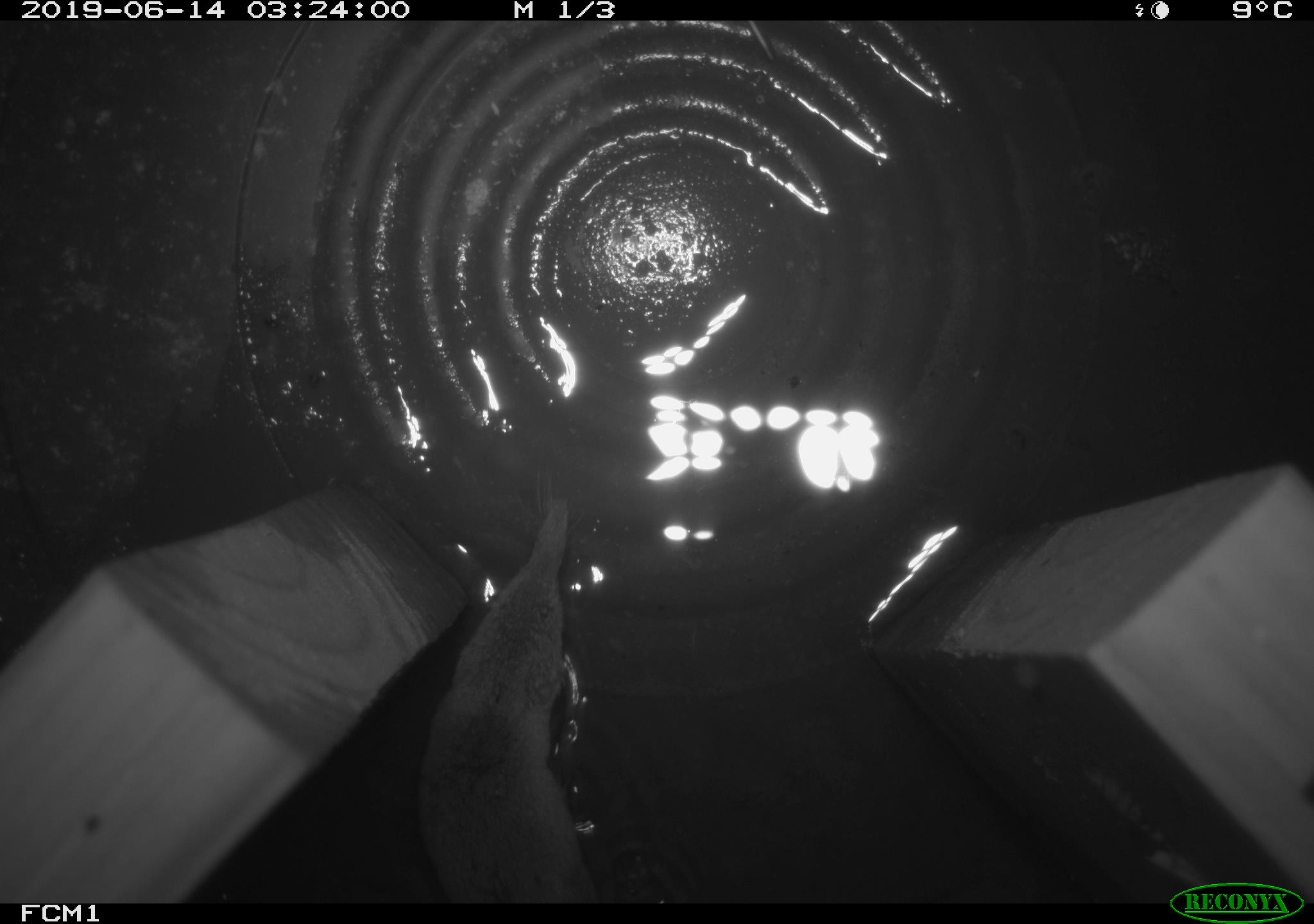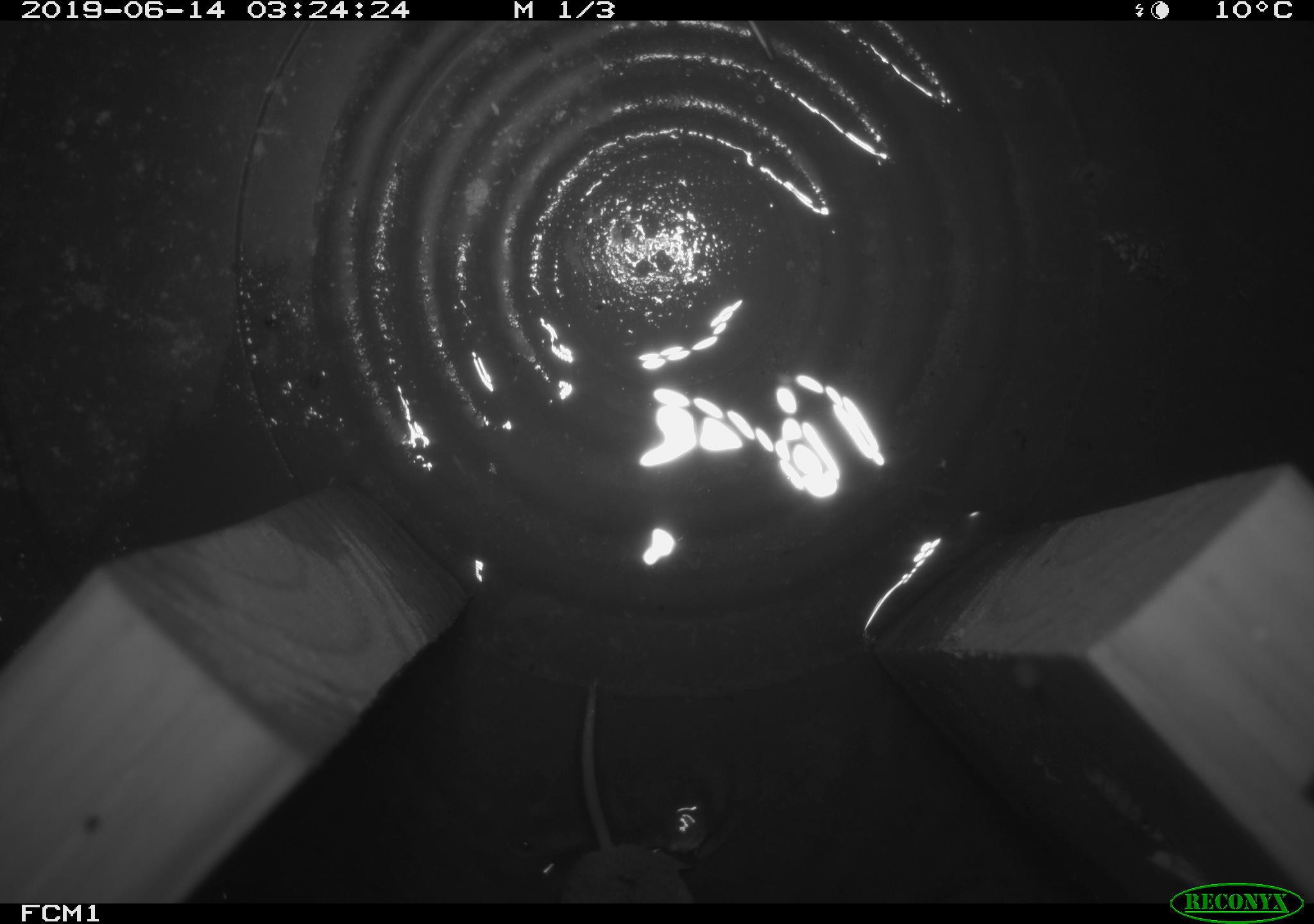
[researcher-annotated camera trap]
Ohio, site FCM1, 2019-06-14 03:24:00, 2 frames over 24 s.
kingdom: Animalia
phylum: Chordata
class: Mammalia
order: Eulipotyphla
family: Soricidae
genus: Sorex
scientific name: Sorex cinereus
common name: masked shrew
Masked shrew (Sorex cinereus).